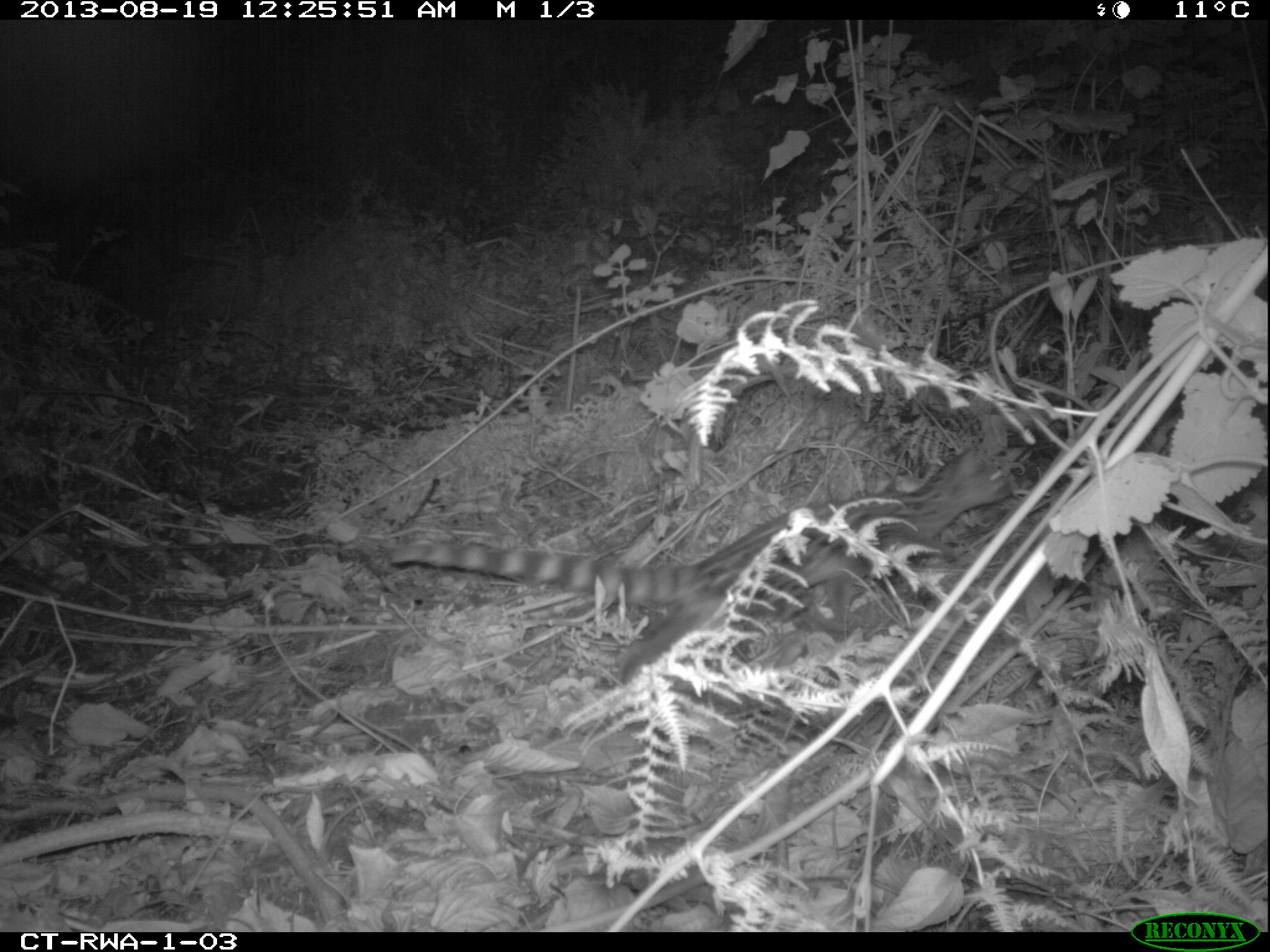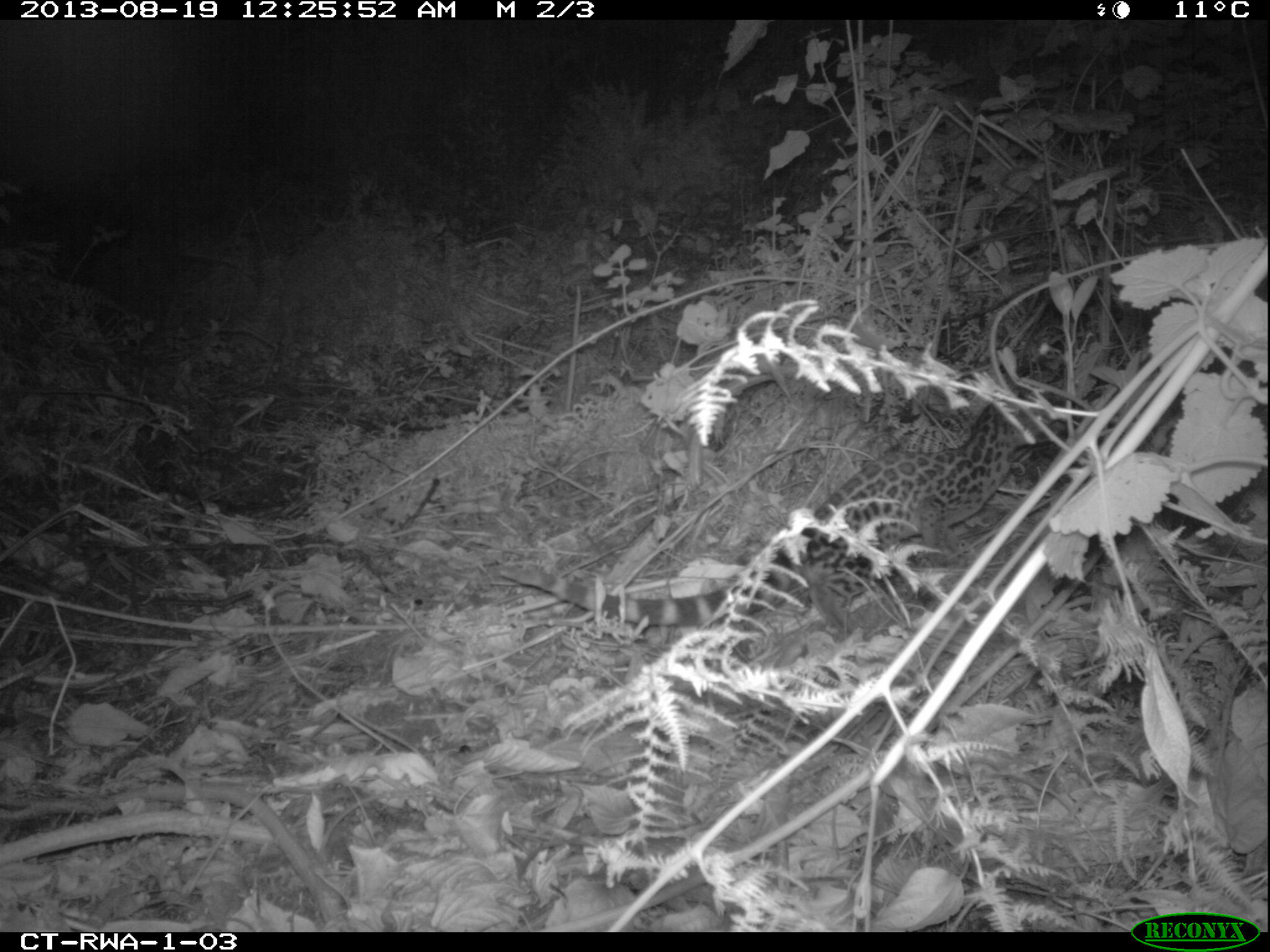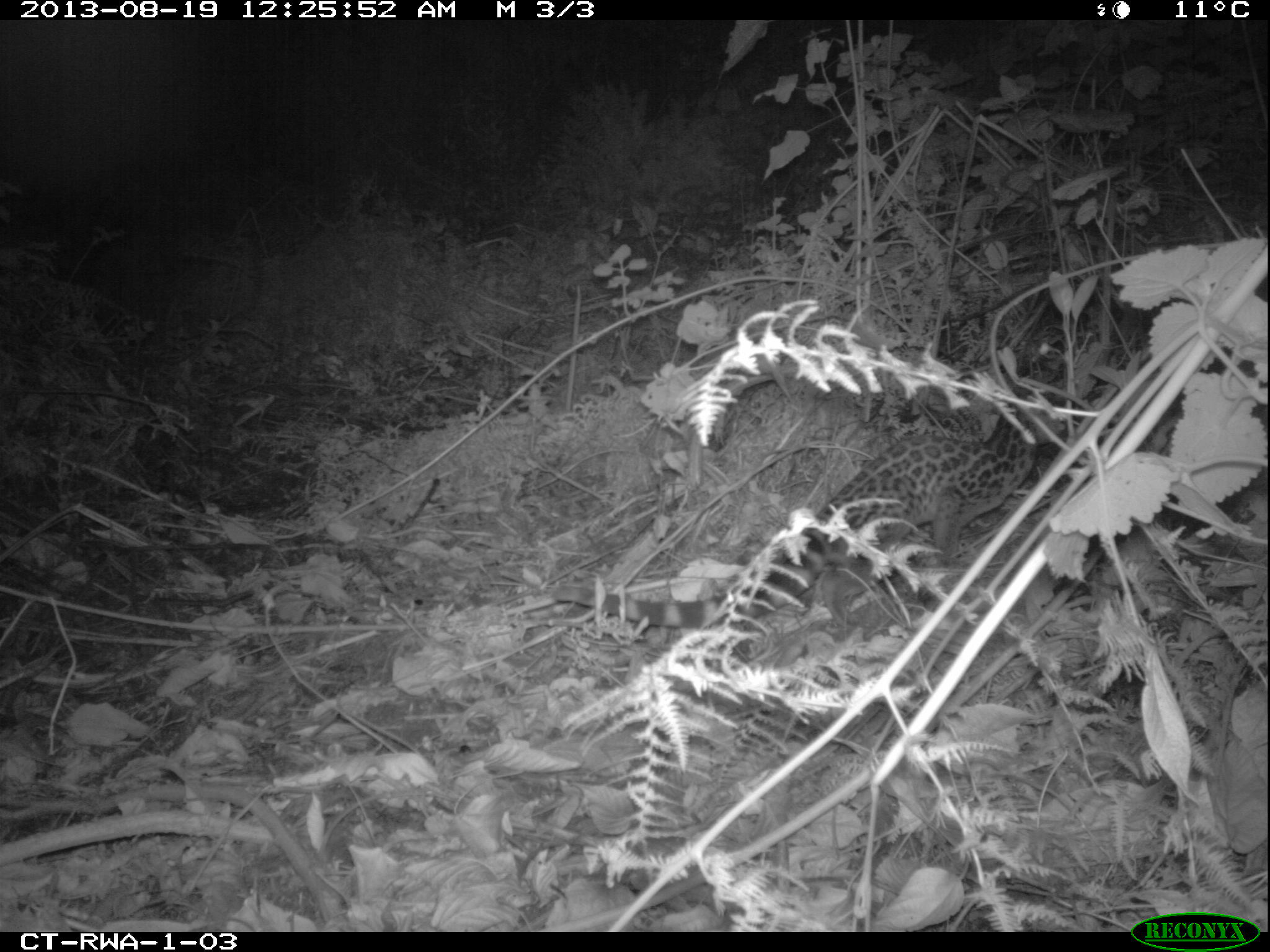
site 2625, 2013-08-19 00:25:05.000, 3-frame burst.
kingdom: Animalia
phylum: Chordata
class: Mammalia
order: Carnivora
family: Viverridae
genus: Genetta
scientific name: Genetta servalina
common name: servaline genet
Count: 1.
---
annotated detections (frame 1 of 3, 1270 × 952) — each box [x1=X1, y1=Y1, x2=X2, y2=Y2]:
genetta servalina: [x1=389, y1=445, x2=1012, y2=683]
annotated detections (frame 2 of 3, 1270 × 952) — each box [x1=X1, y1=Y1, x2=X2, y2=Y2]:
genetta servalina: [x1=495, y1=387, x2=1060, y2=634]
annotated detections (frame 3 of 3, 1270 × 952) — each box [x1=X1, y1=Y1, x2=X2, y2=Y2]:
genetta servalina: [x1=550, y1=387, x2=1060, y2=634]